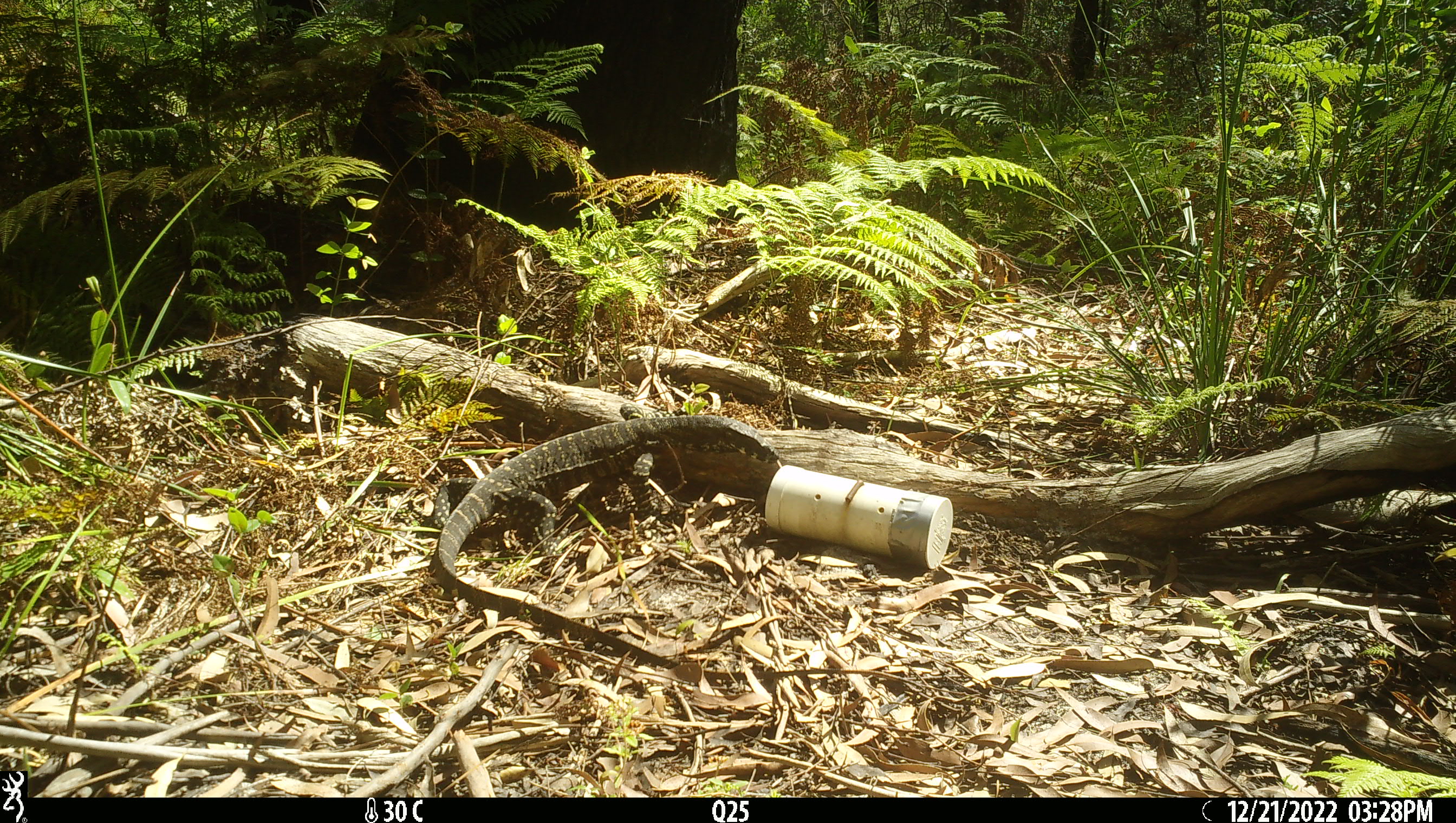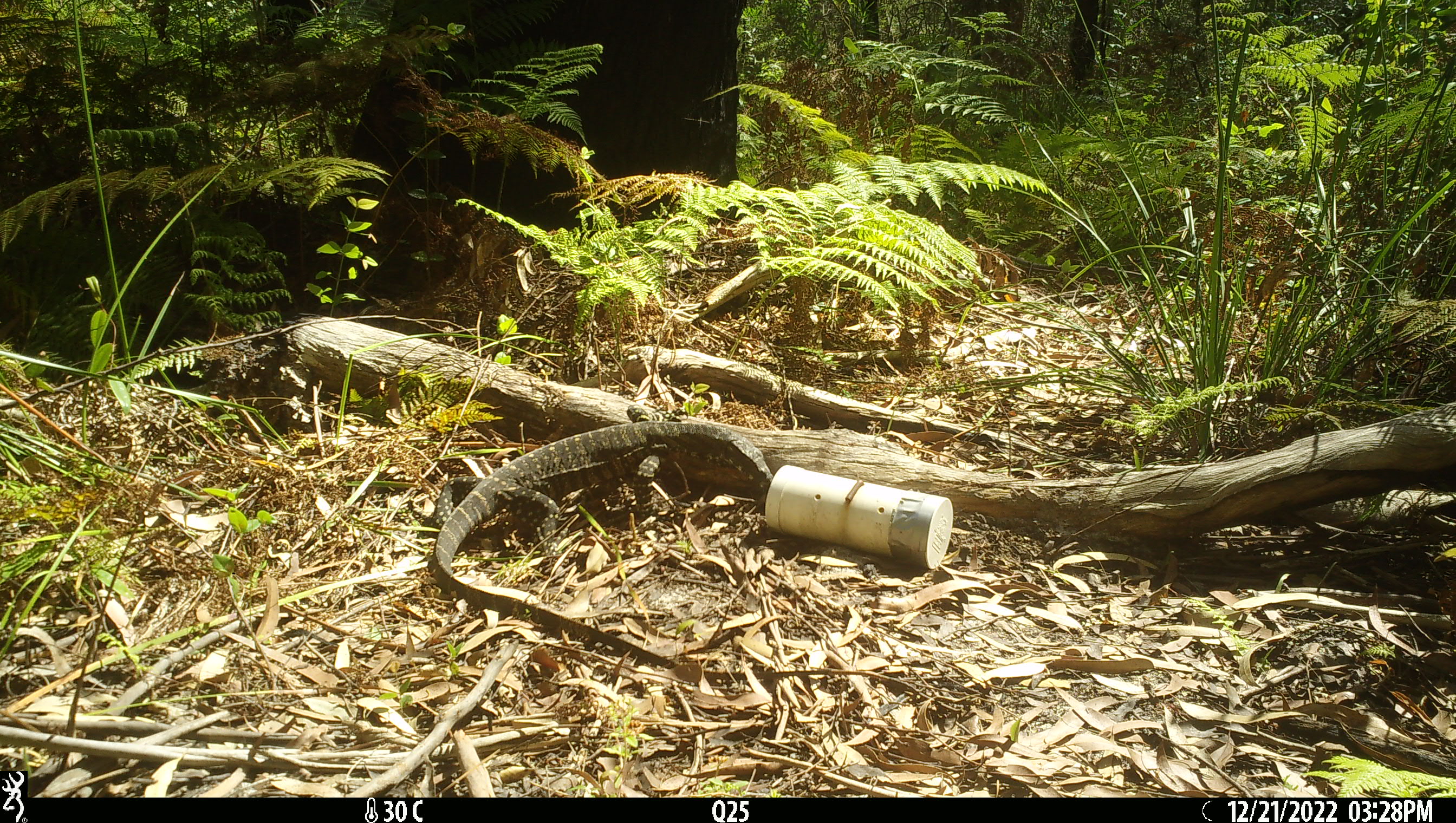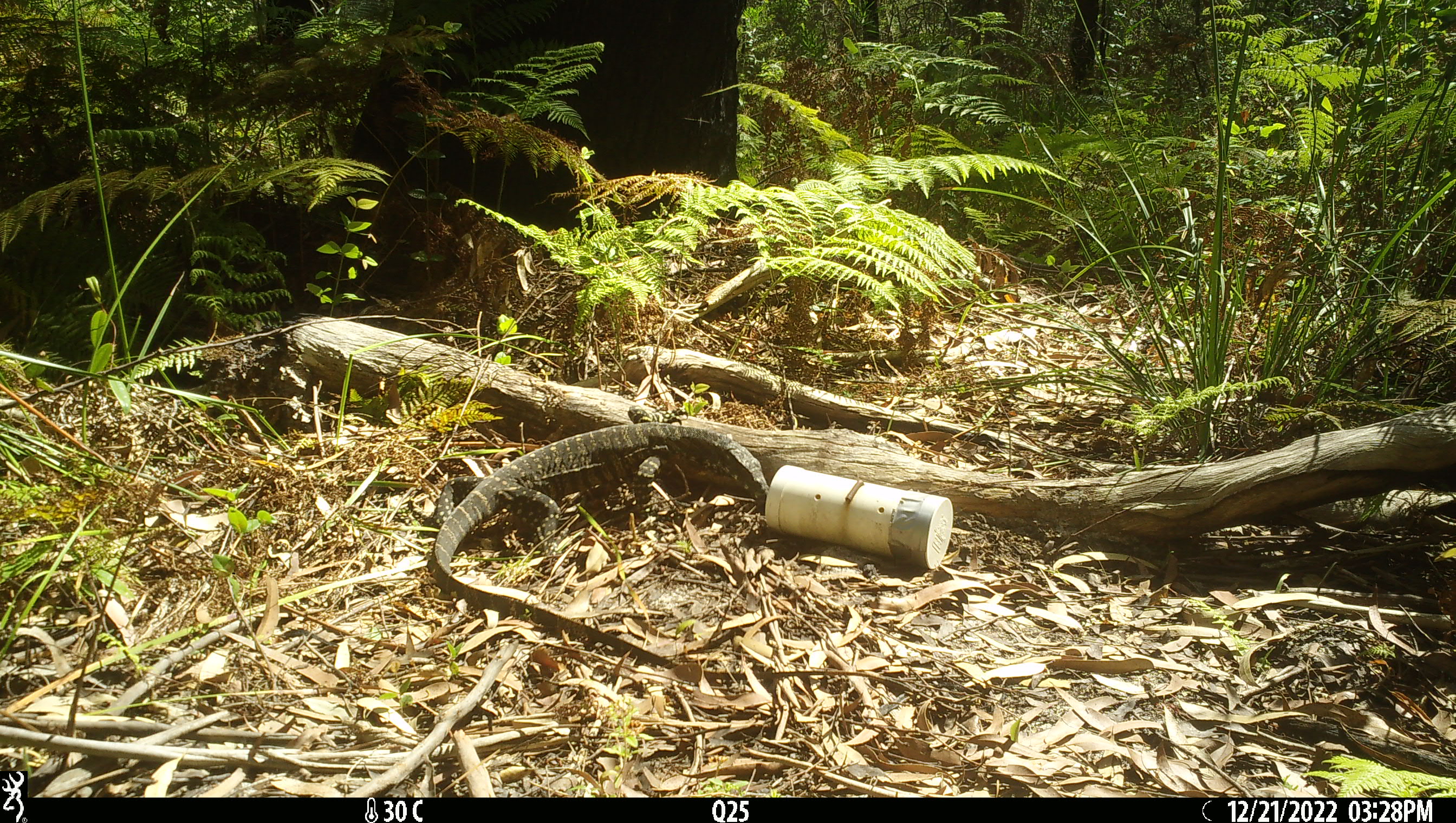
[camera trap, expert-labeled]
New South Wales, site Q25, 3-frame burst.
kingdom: Animalia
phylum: Chordata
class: Reptilia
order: Squamata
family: Varanidae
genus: Varanus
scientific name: Varanus varius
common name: lace monitor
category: goanna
Goanna (lace monitor) (Varanus varius).